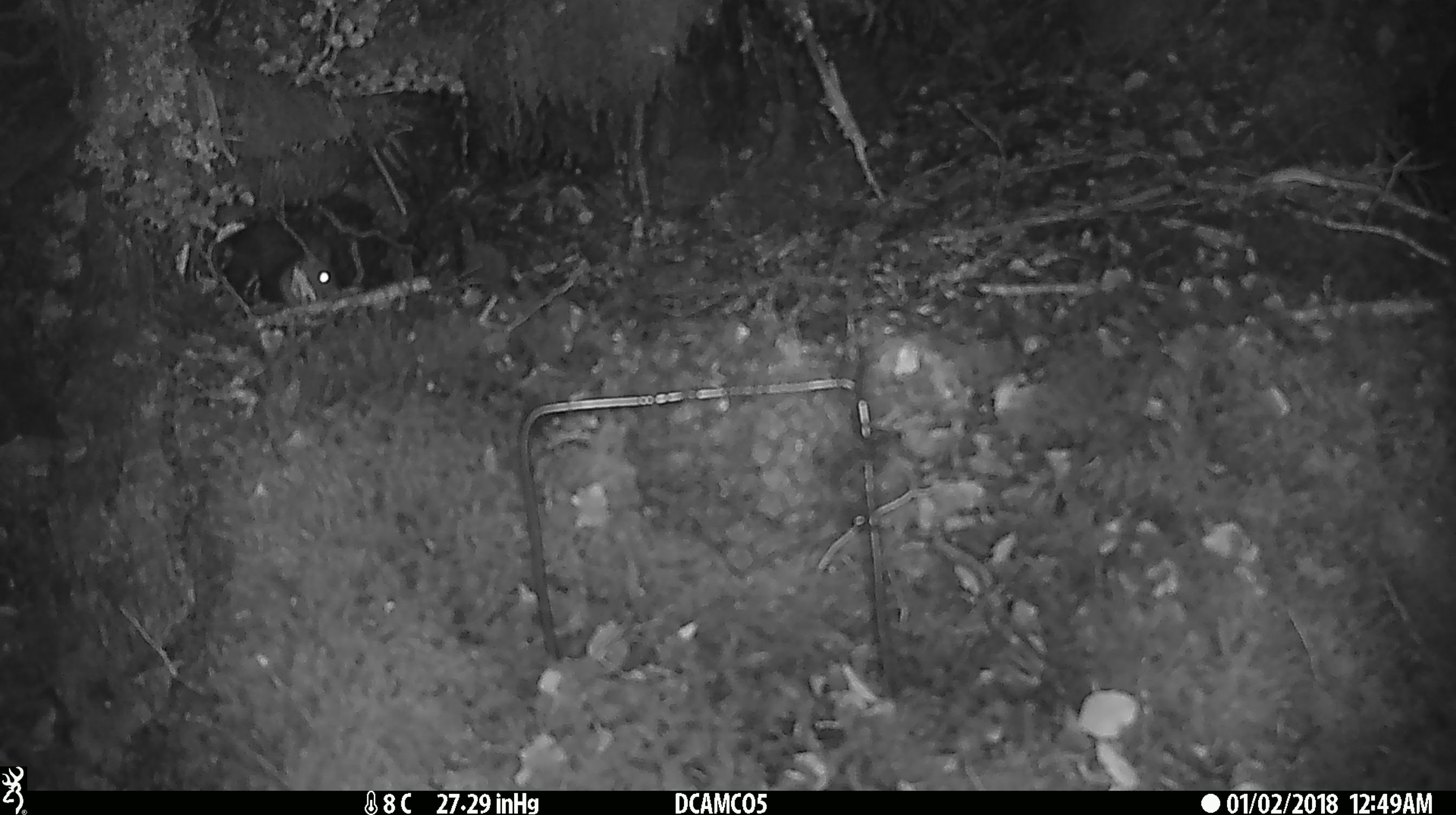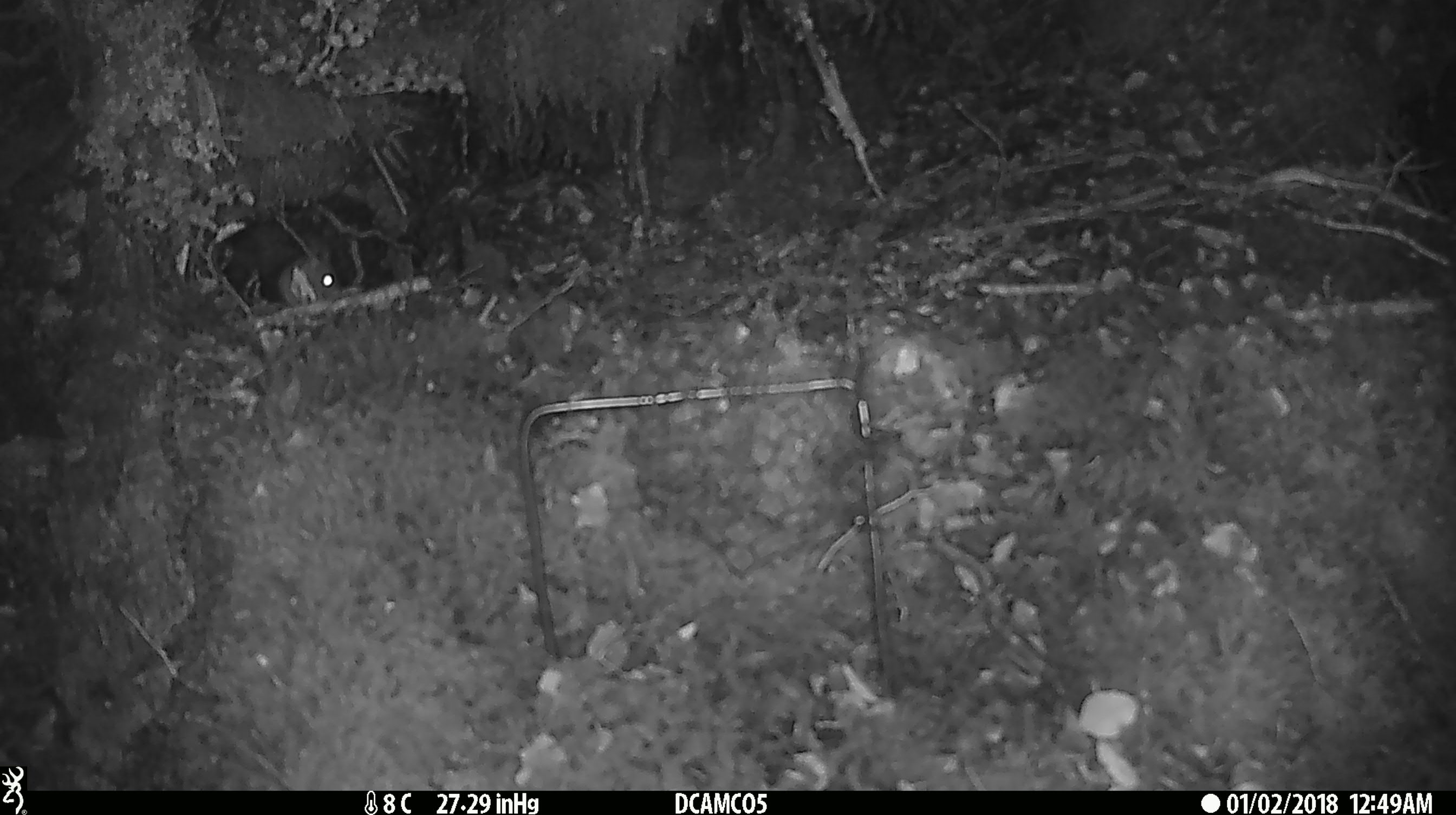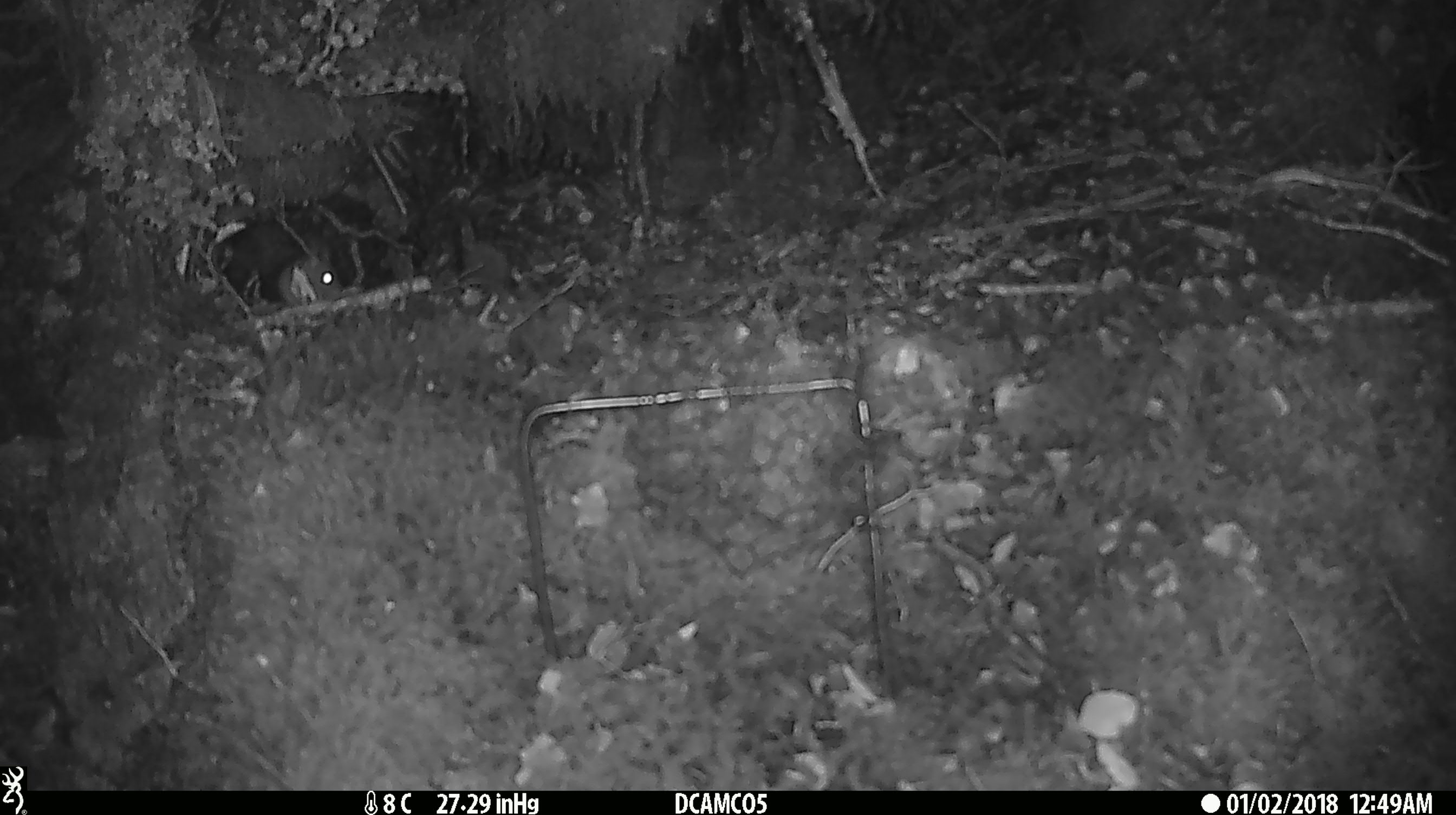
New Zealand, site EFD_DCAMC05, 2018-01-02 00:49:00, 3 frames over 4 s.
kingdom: Animalia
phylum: Chordata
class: Mammalia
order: Rodentia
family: Muridae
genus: Mus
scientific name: Mus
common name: mouse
Mouse (Mus).